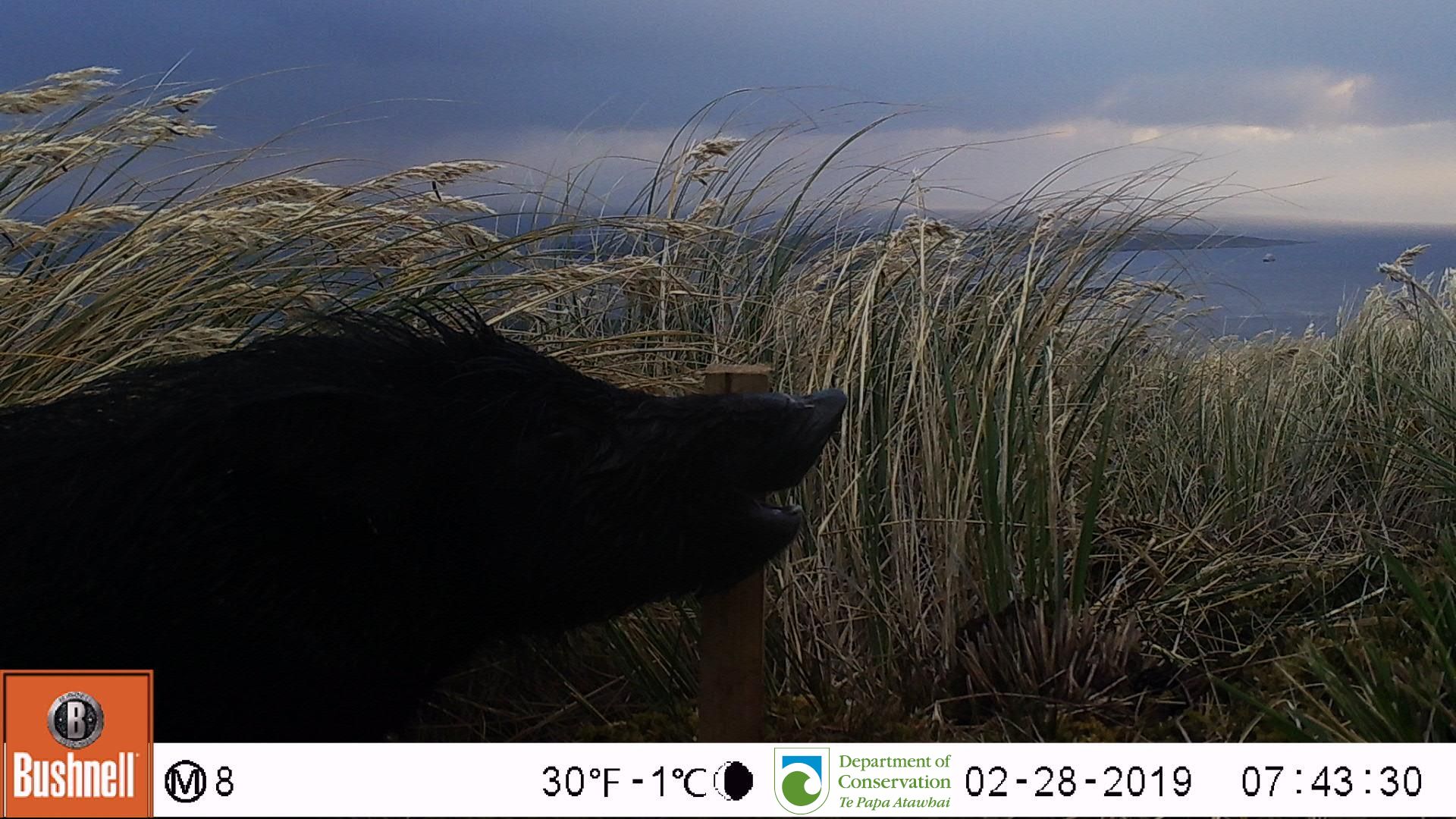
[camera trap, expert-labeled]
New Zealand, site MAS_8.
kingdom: Animalia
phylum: Chordata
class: Mammalia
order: Artiodactyla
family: Suidae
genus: Sus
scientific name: Sus scrofa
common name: pig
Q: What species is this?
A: Pig (Sus scrofa).